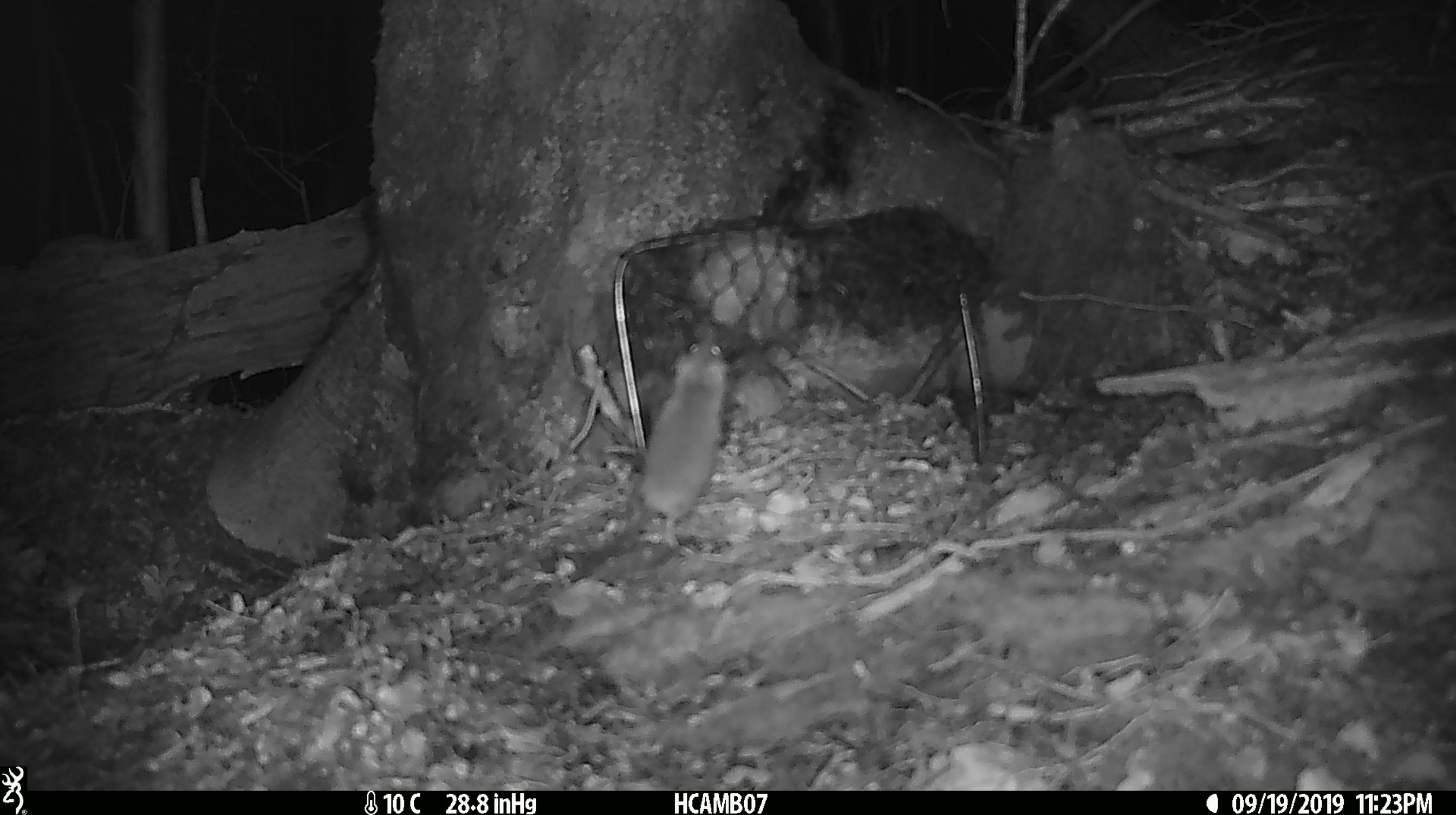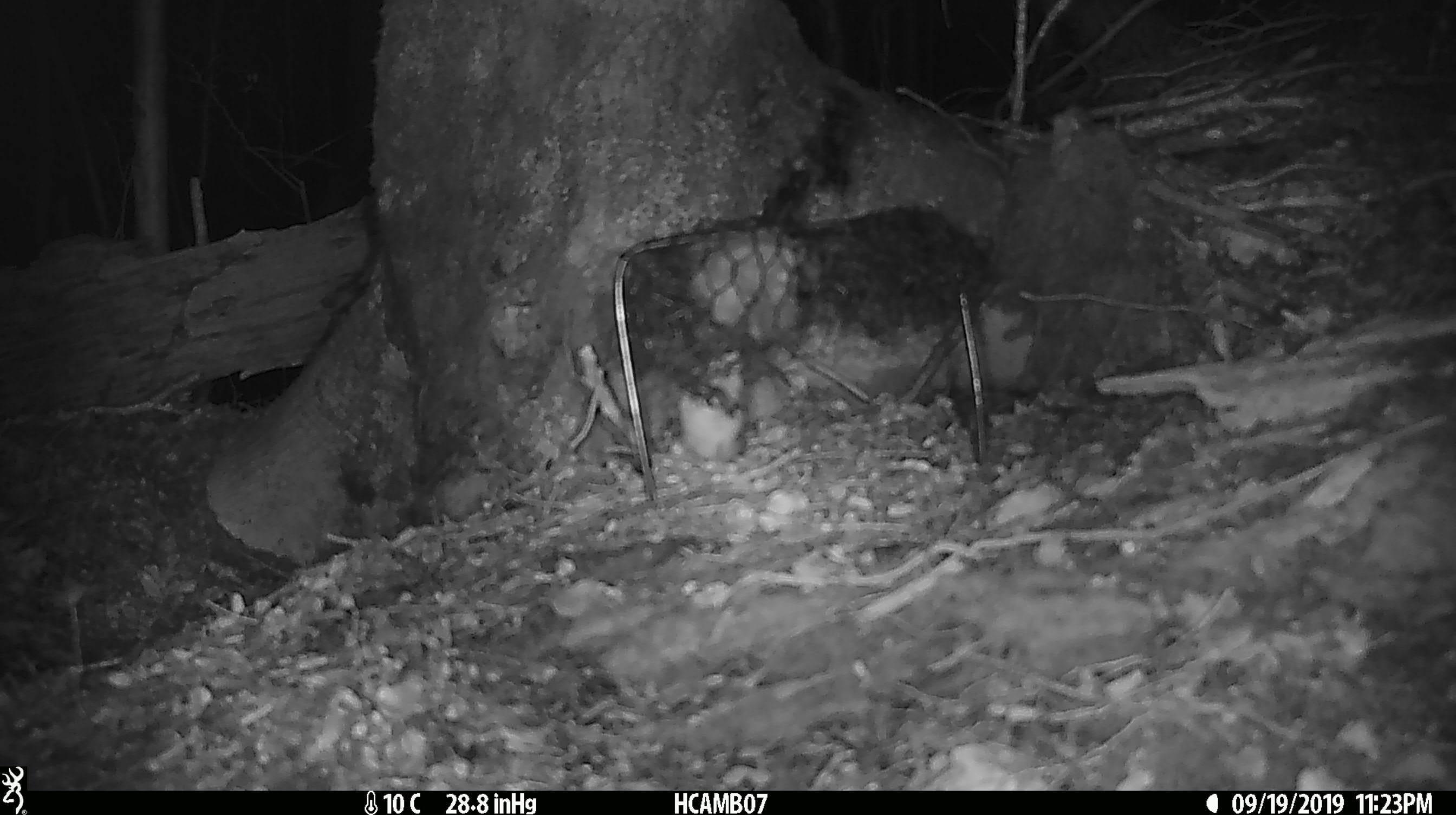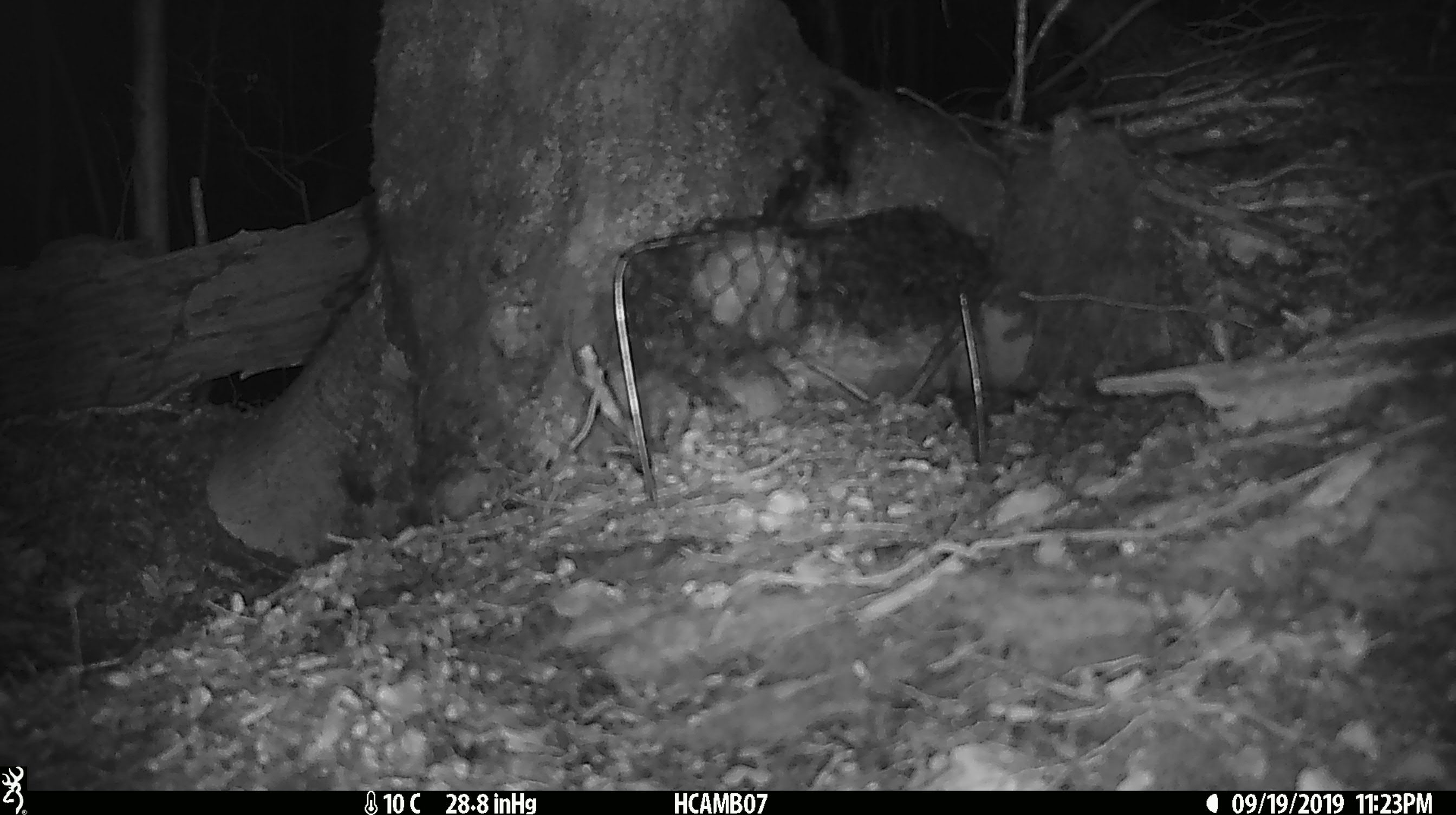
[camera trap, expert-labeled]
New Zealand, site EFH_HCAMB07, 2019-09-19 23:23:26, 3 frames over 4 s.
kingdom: Animalia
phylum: Chordata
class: Mammalia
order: Rodentia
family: Muridae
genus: Mus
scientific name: Mus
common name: mouse